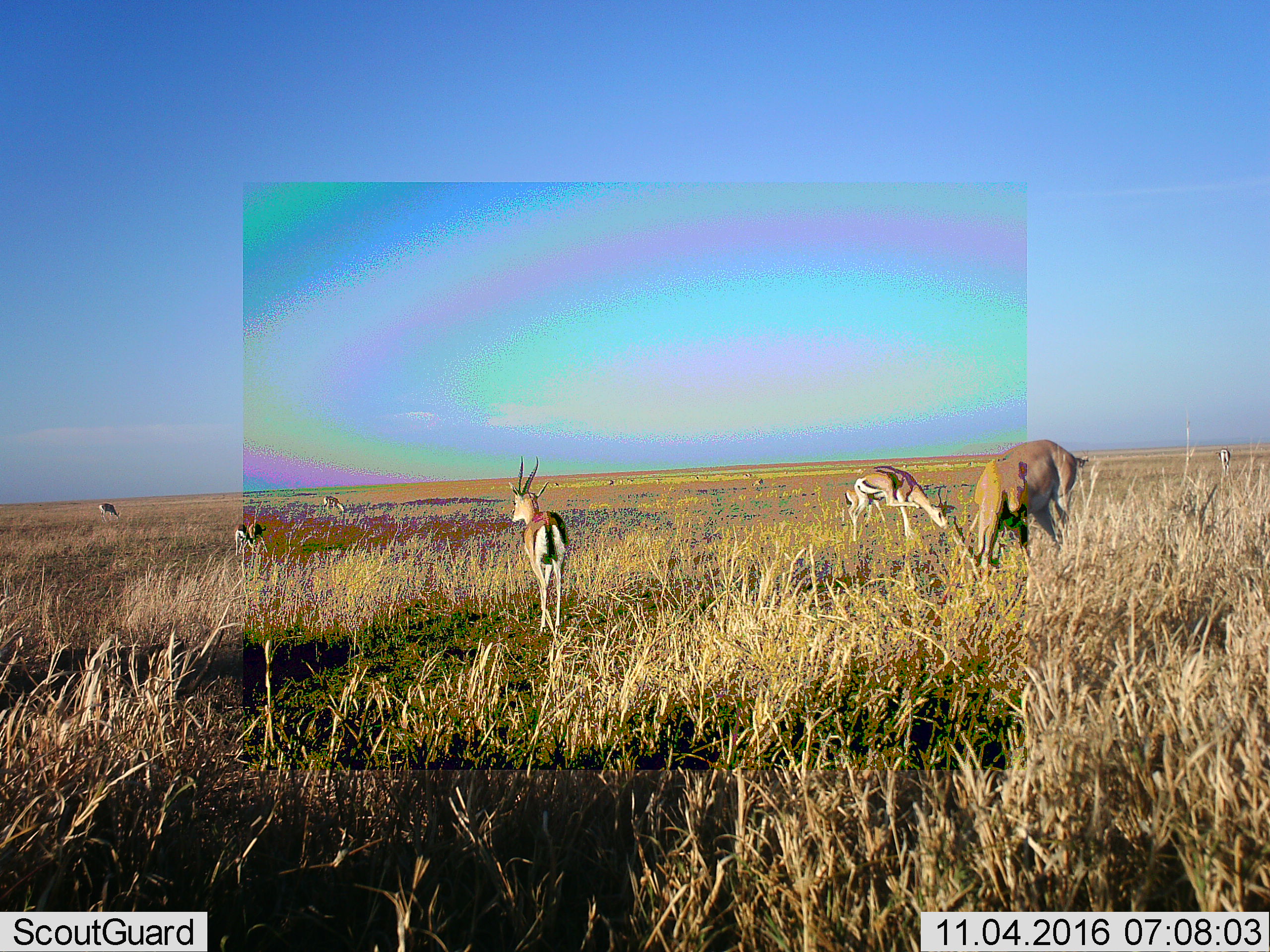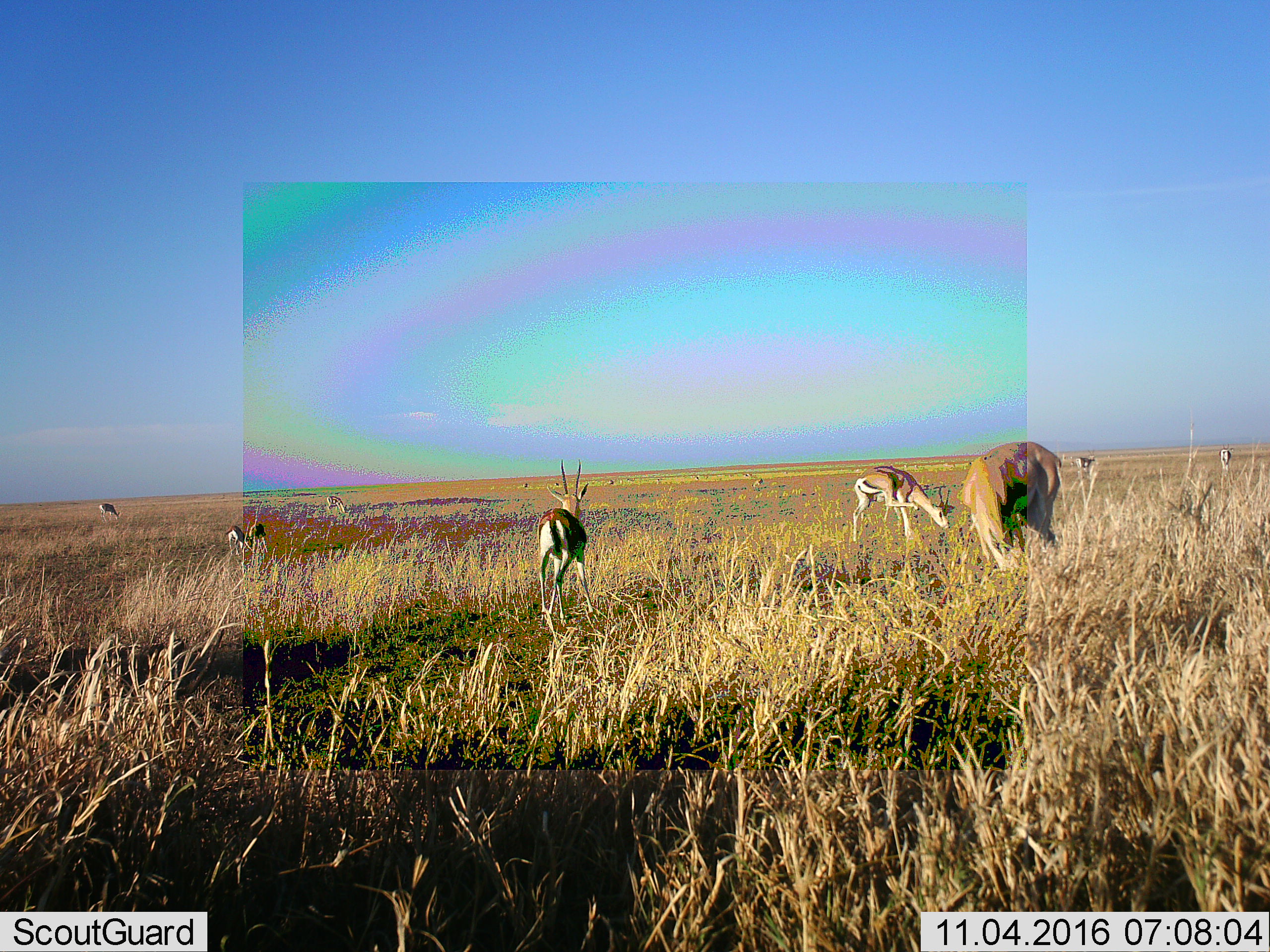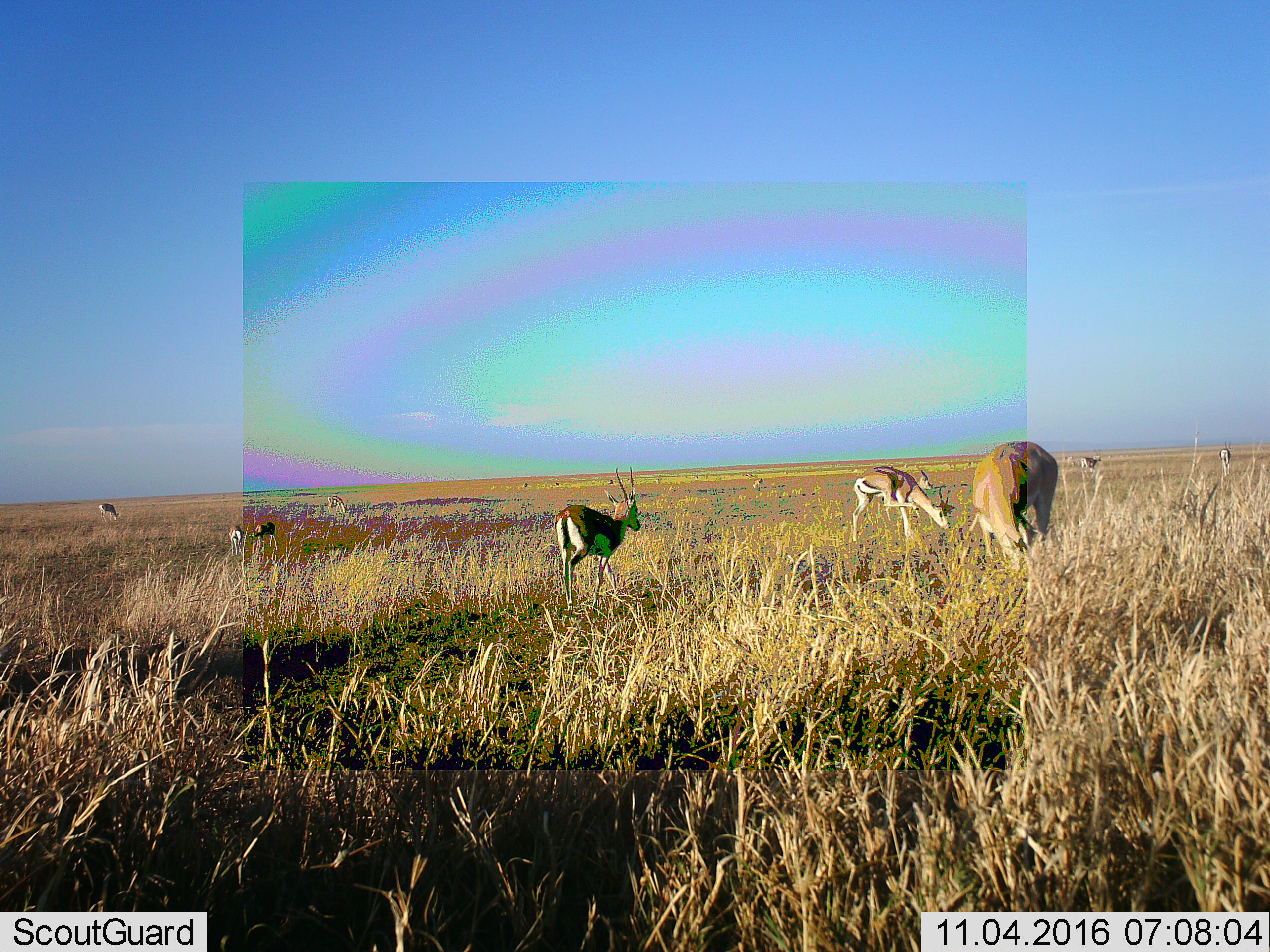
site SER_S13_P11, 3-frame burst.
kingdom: Animalia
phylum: Chordata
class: Mammalia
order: Artiodactyla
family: Bovidae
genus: Eudorcas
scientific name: Eudorcas thomsonii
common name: thomson's gazelle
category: gazellethomsons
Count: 10.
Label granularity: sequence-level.